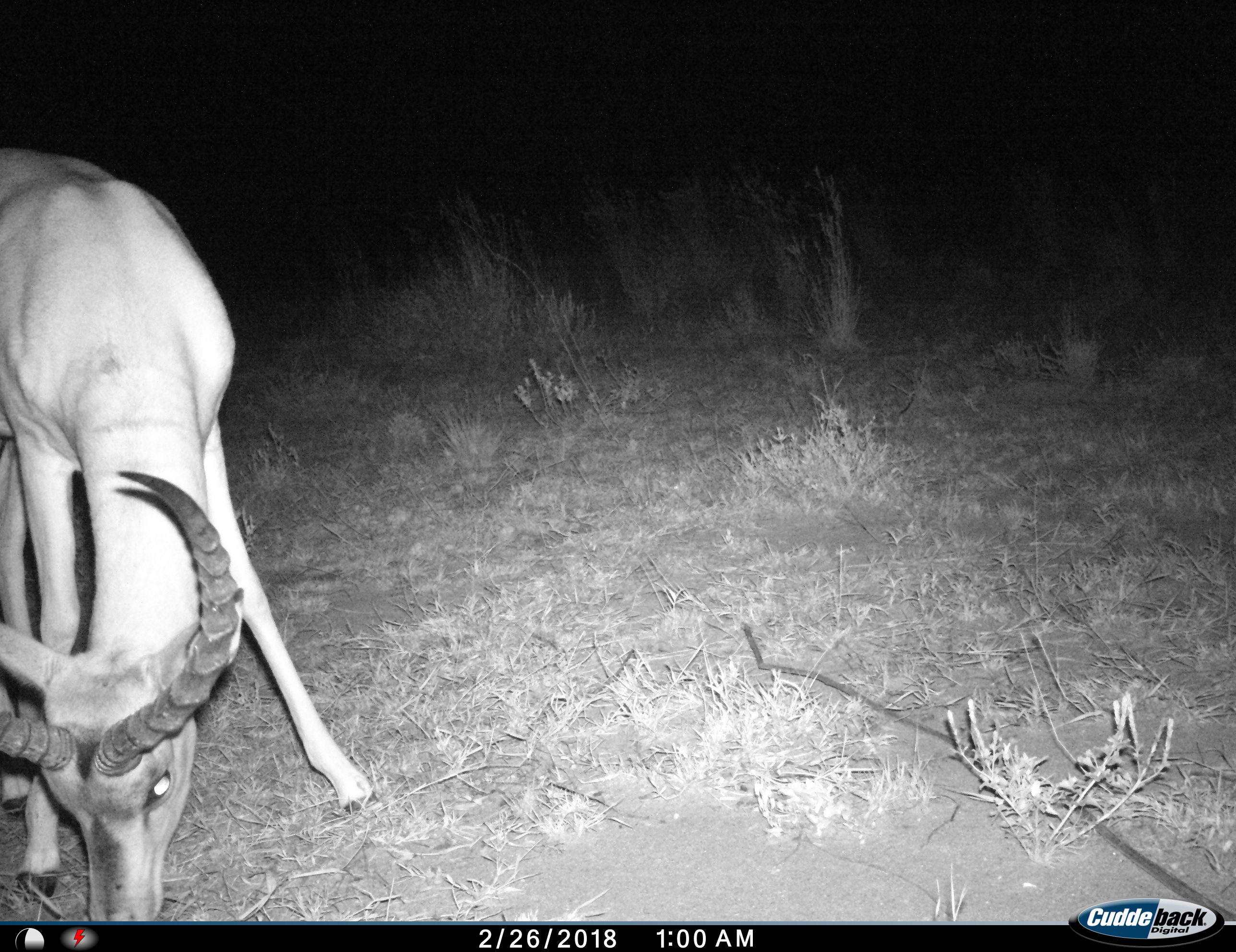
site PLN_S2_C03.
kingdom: Animalia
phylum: Chordata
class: Mammalia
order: Artiodactyla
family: Bovidae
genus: Aepyceros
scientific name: Aepyceros melampus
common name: impala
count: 1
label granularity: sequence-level